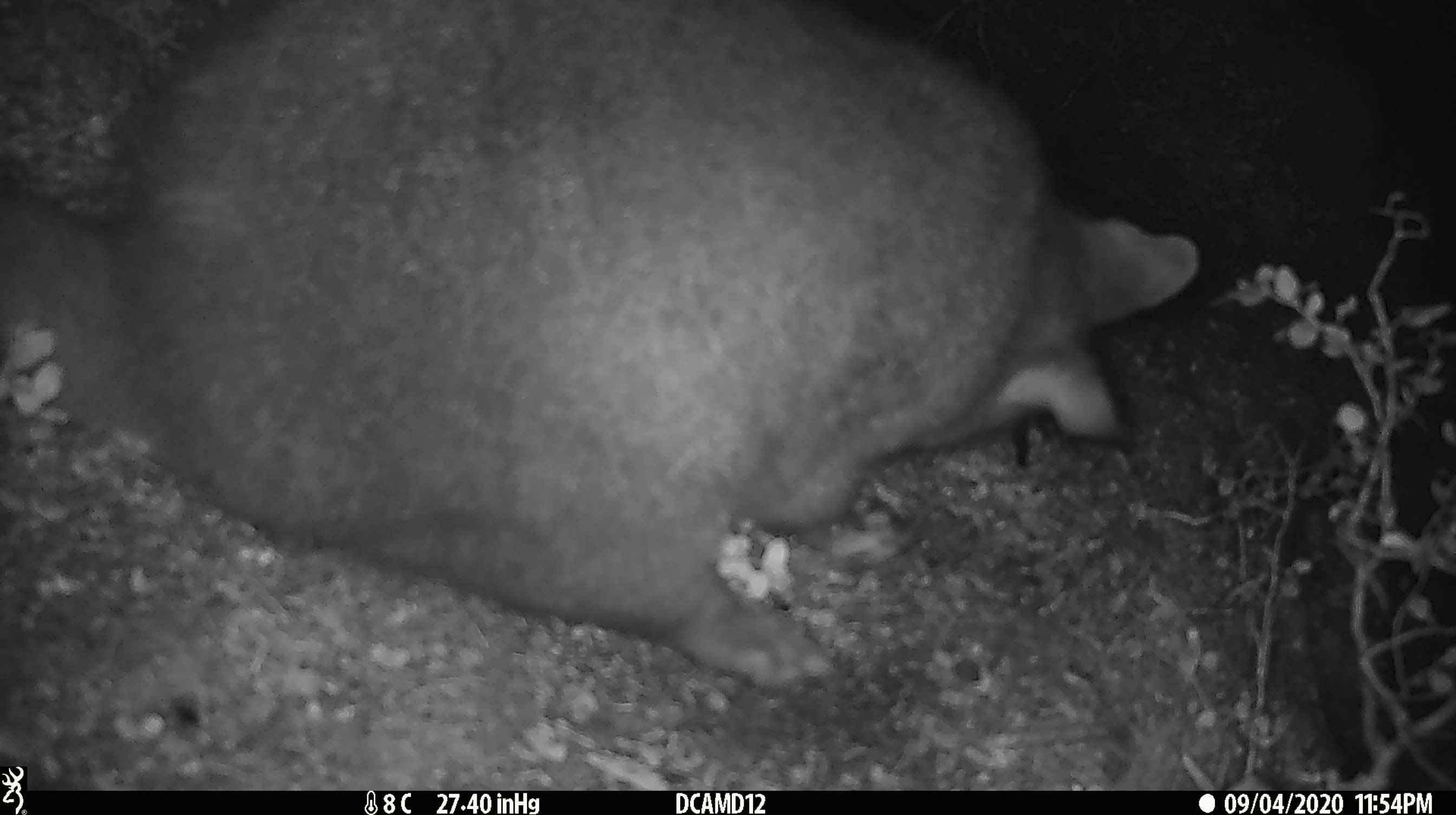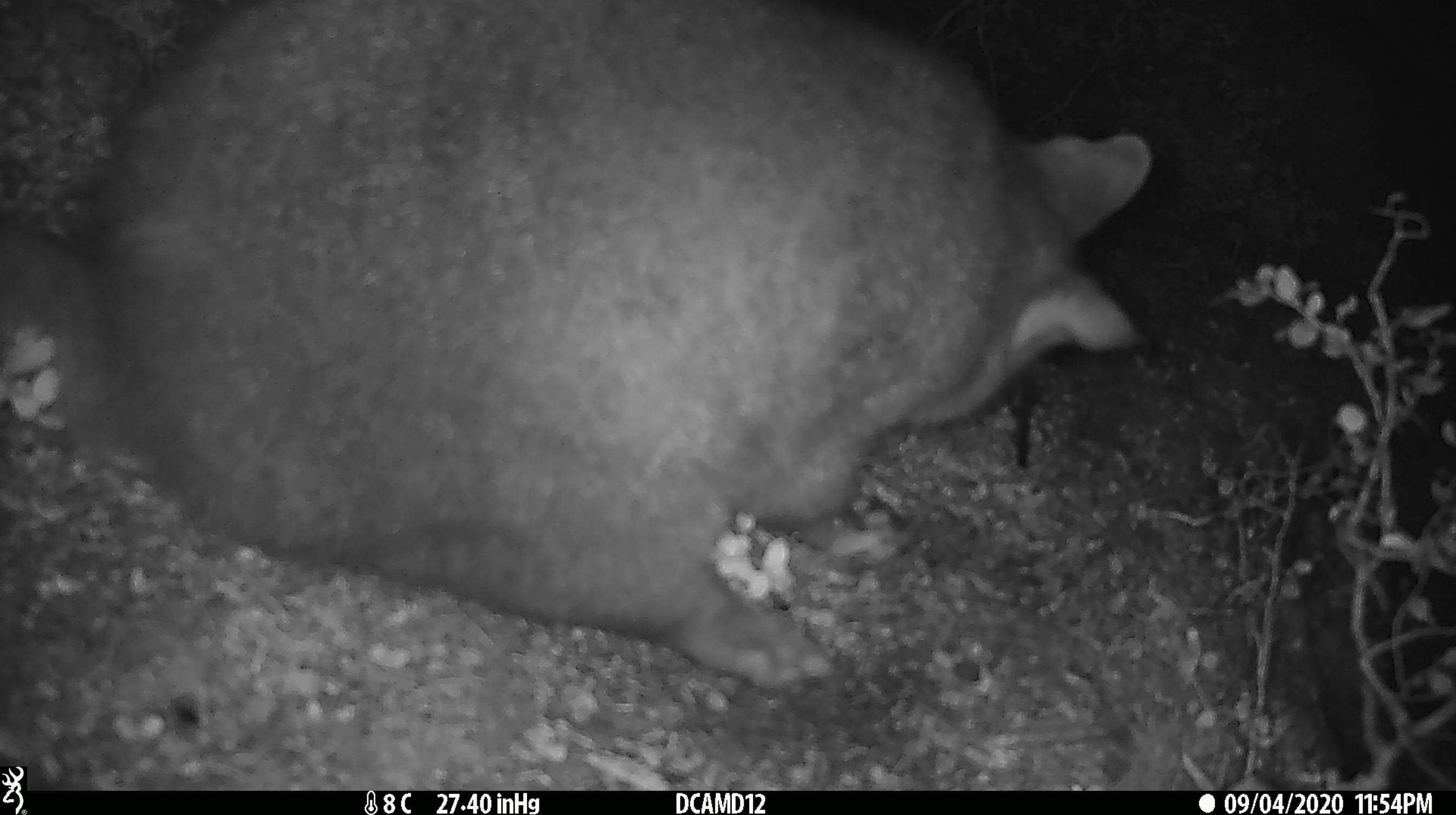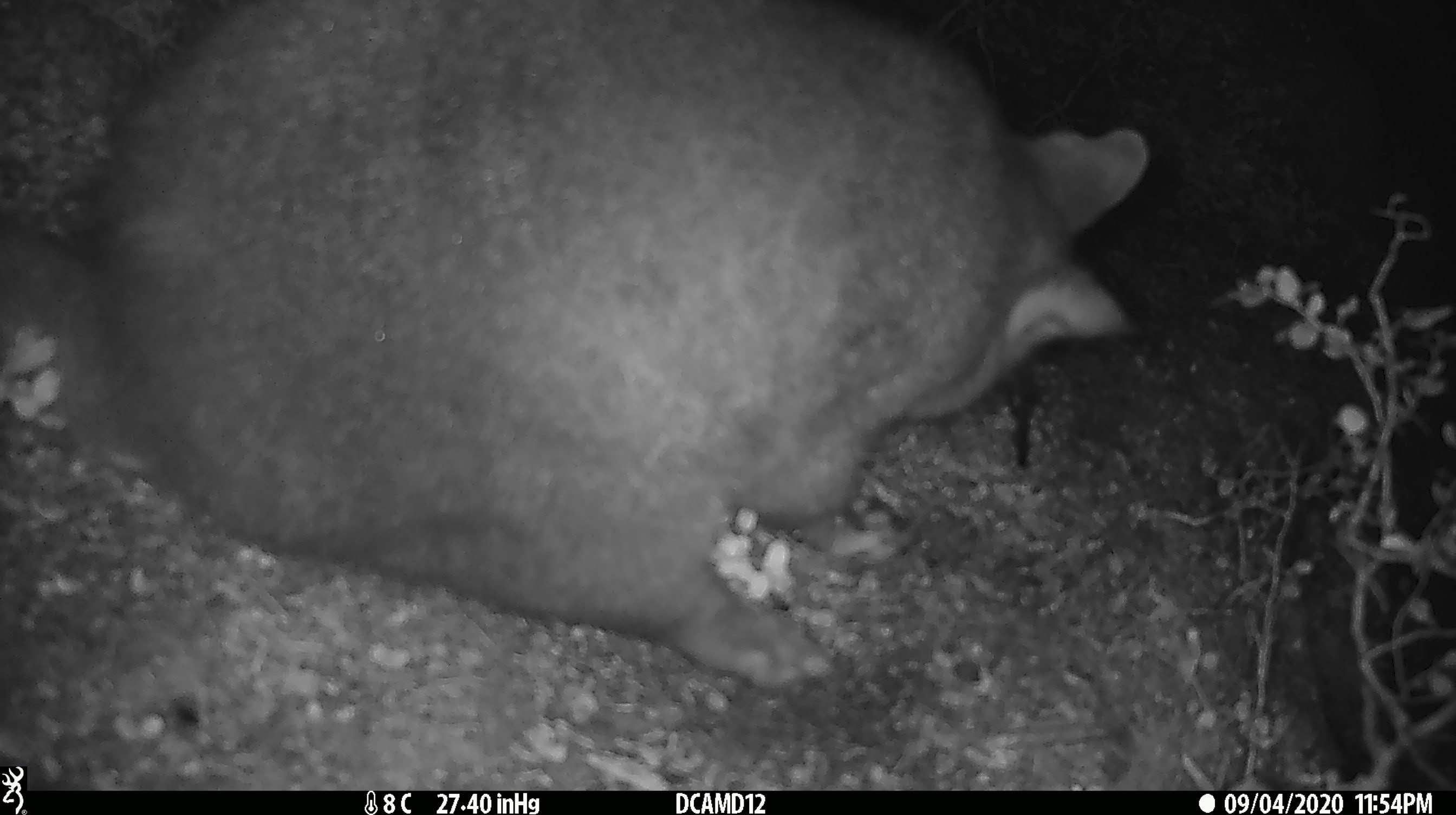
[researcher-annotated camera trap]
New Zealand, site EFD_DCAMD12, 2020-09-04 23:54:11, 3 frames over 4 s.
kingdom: Animalia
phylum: Chordata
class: Mammalia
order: Diprotodontia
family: Phalangeridae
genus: Trichosurus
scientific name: Trichosurus vulpecula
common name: common brushtail possum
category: possum